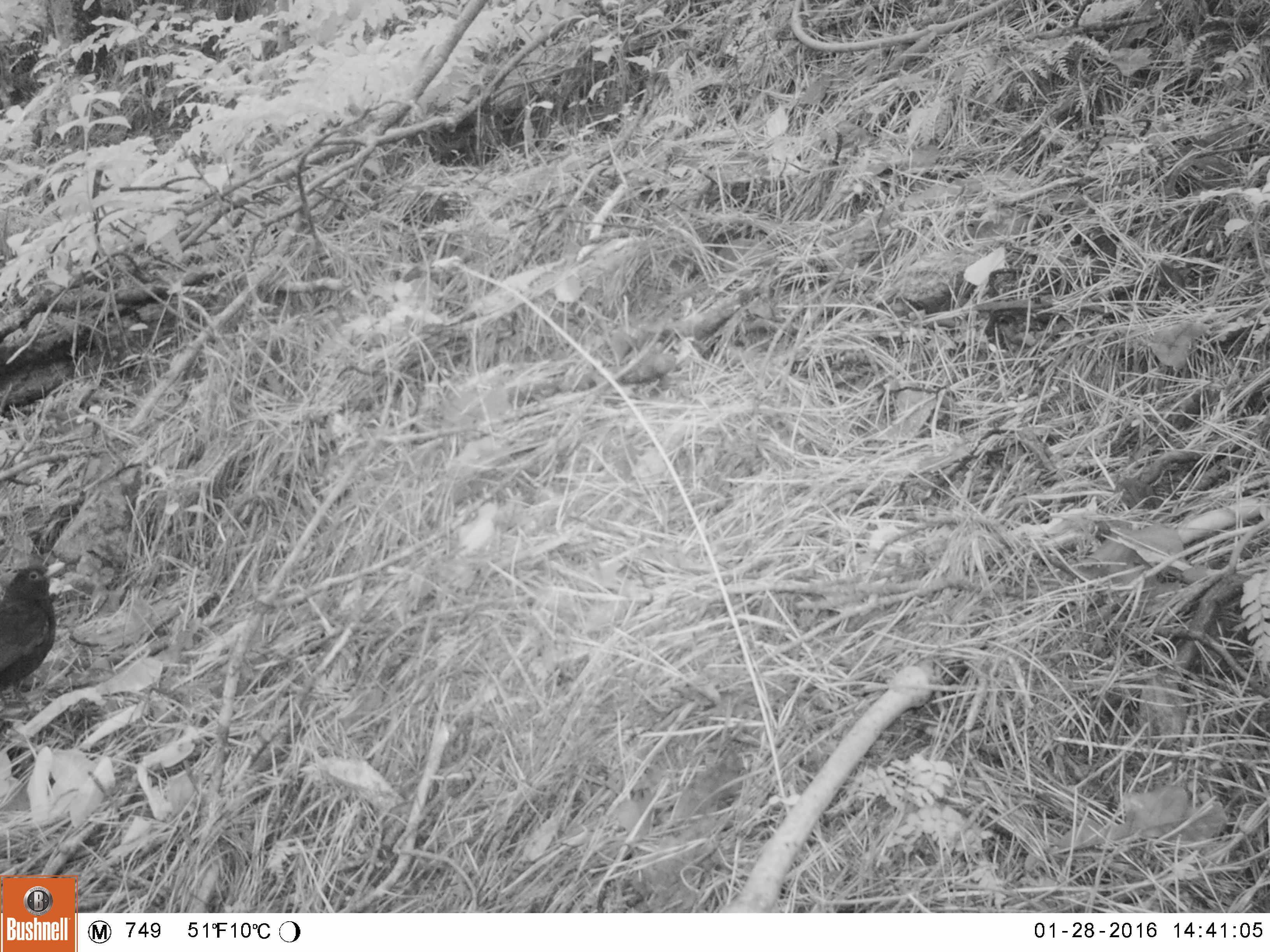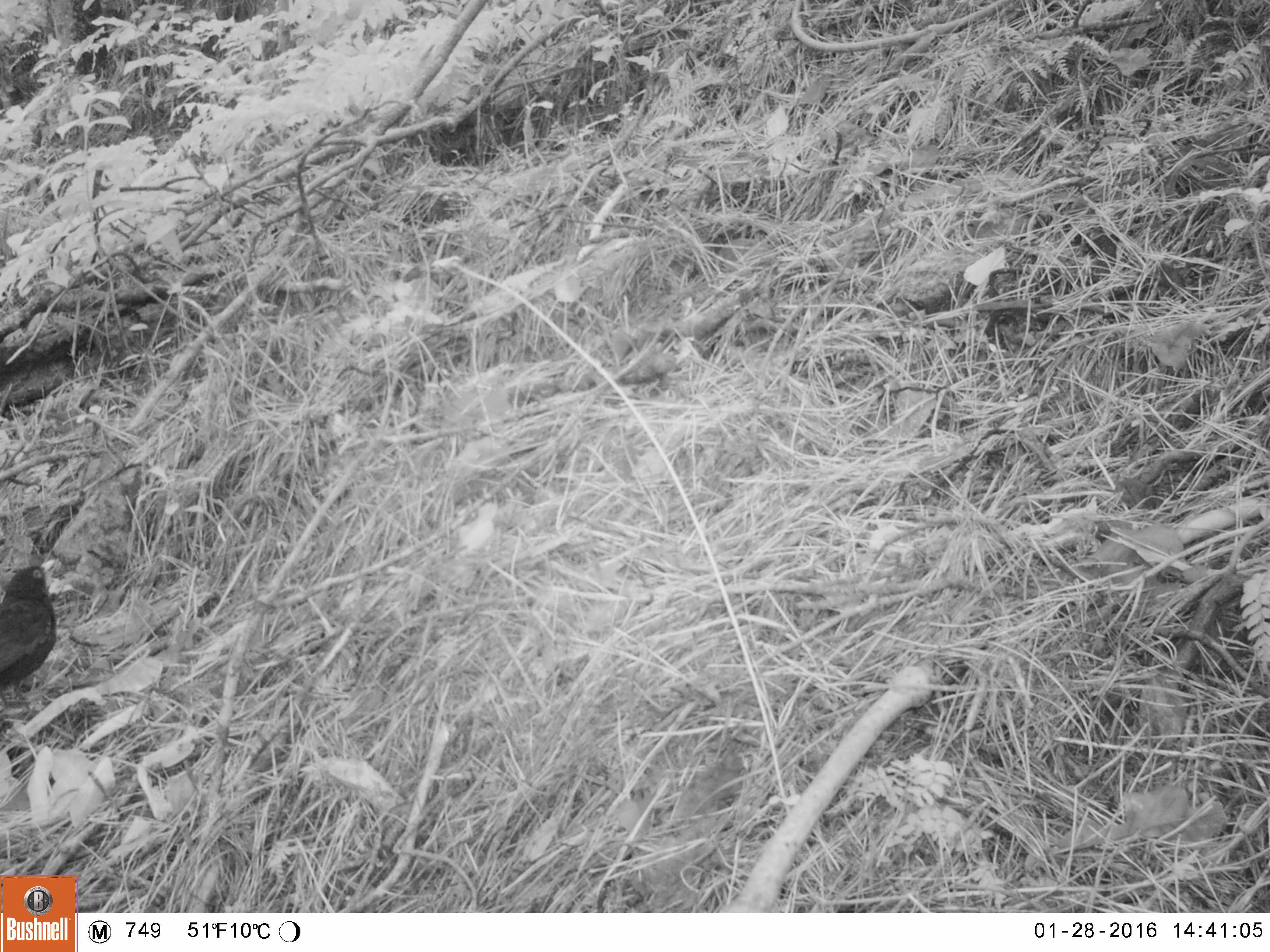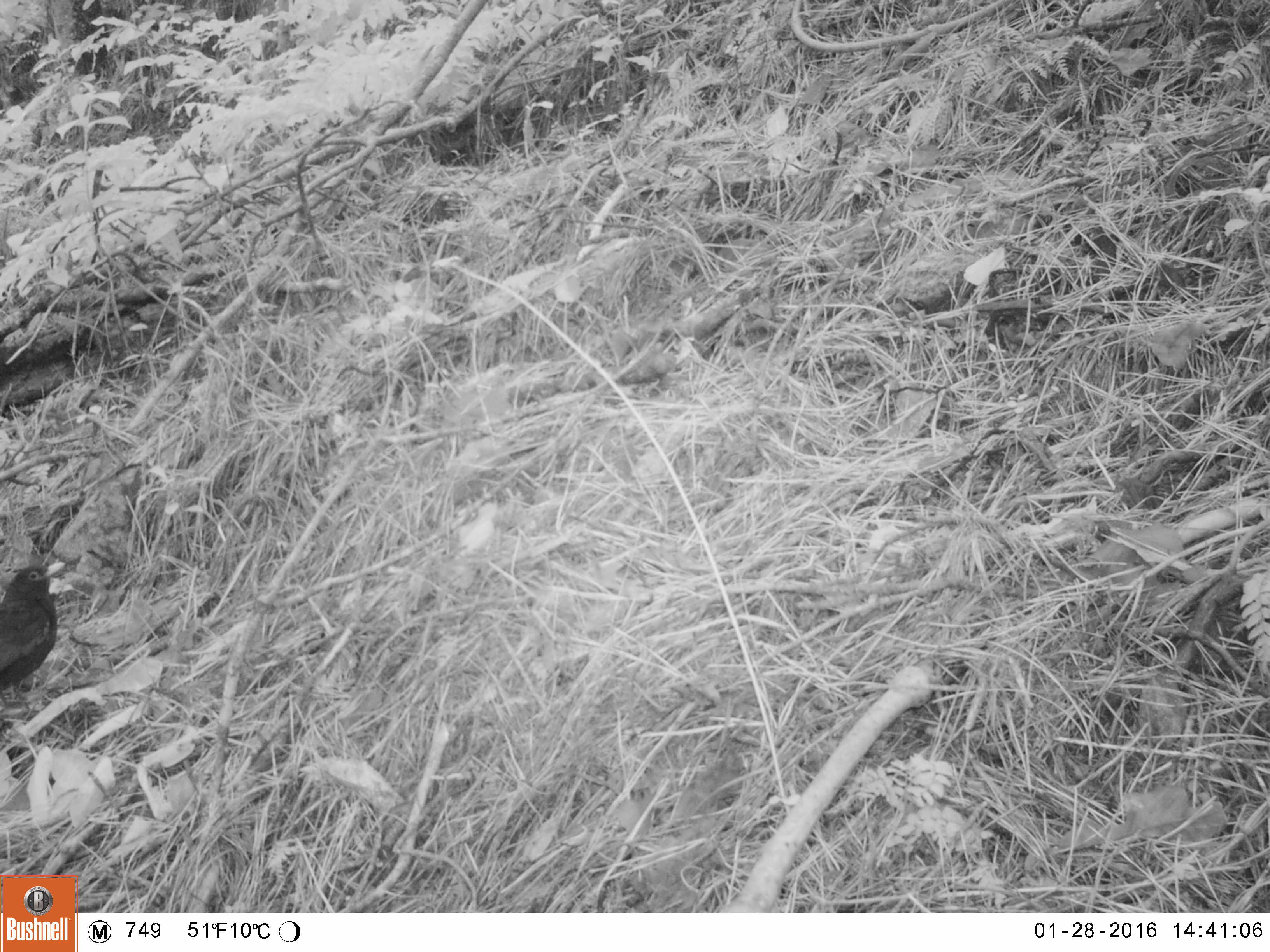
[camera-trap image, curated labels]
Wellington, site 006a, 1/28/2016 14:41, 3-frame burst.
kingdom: Animalia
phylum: Chordata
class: Aves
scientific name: Aves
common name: bird